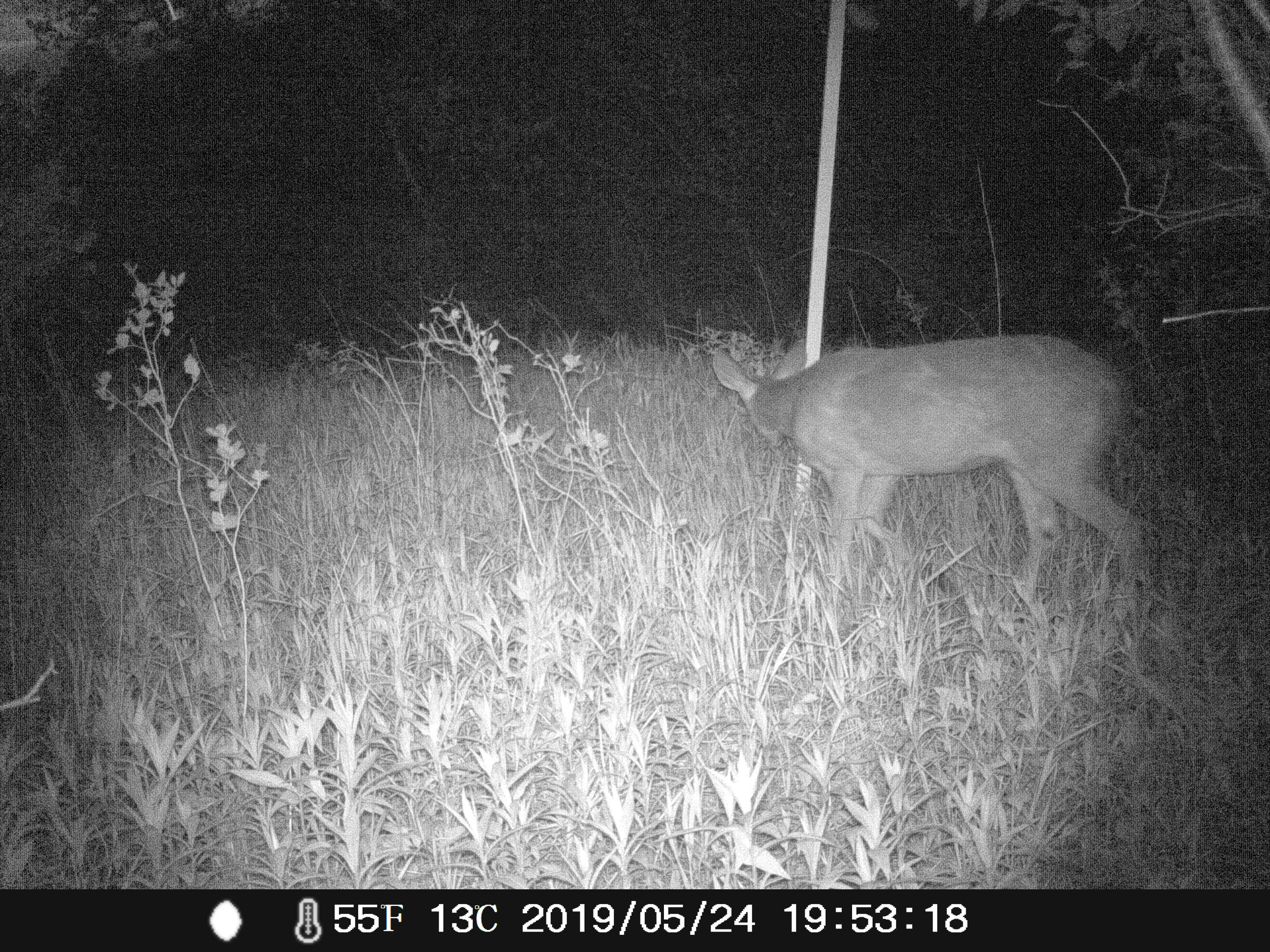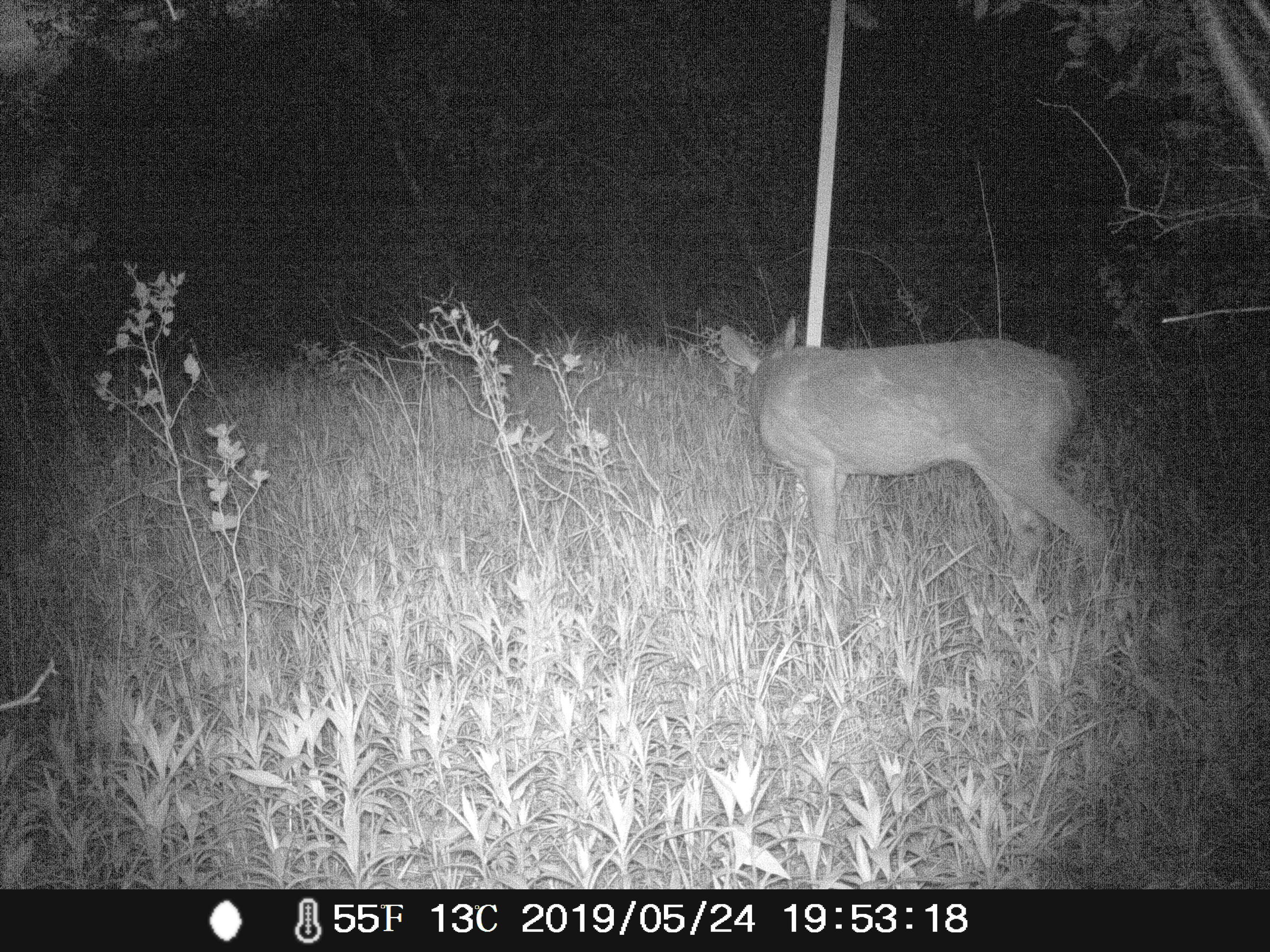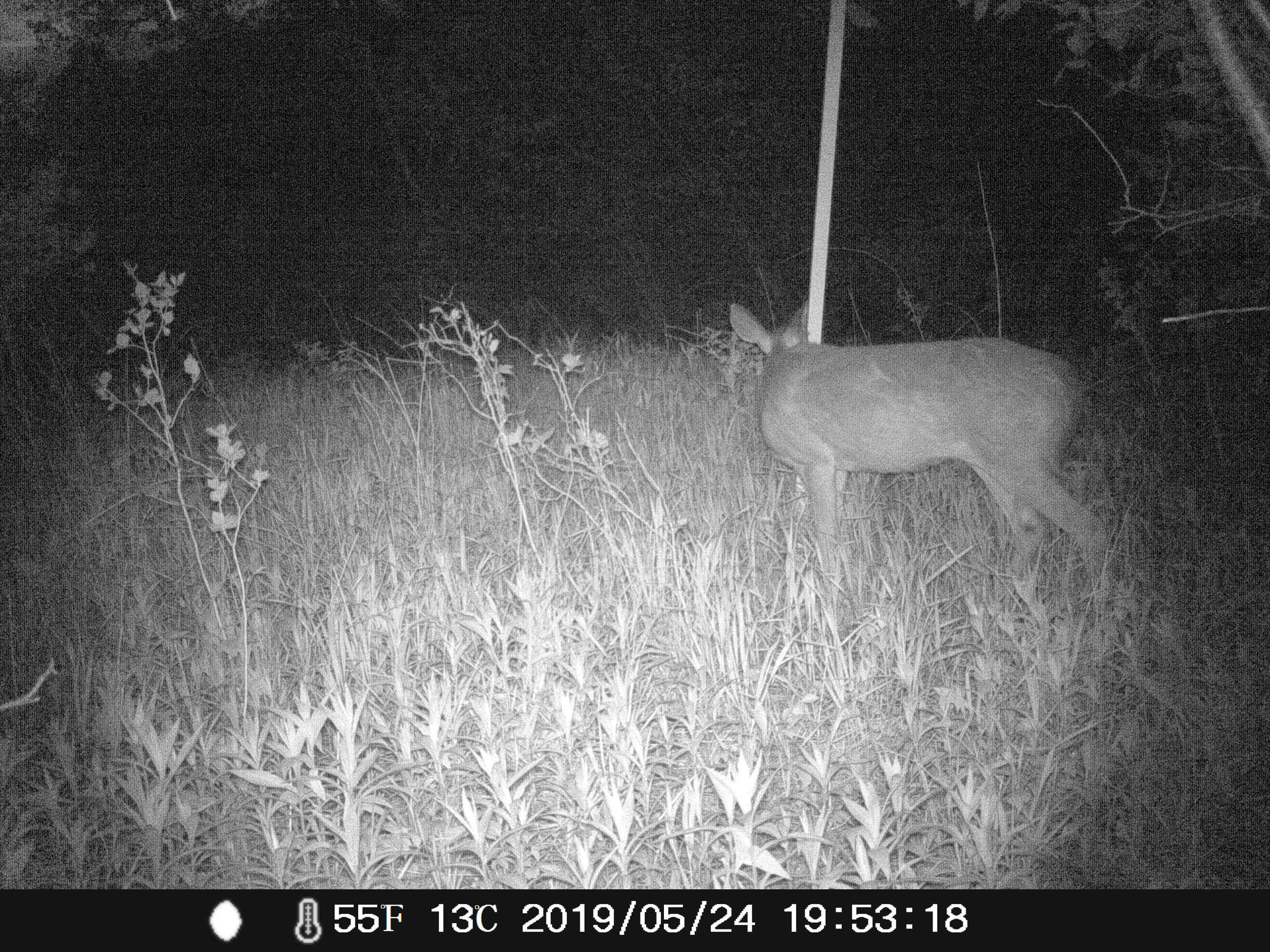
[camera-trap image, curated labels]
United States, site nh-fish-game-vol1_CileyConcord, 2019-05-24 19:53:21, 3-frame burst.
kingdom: Animalia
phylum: Chordata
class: Mammalia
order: Artiodactyla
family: Cervidae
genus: Odocoileus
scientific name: Odocoileus virginianus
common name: white-tailed deer